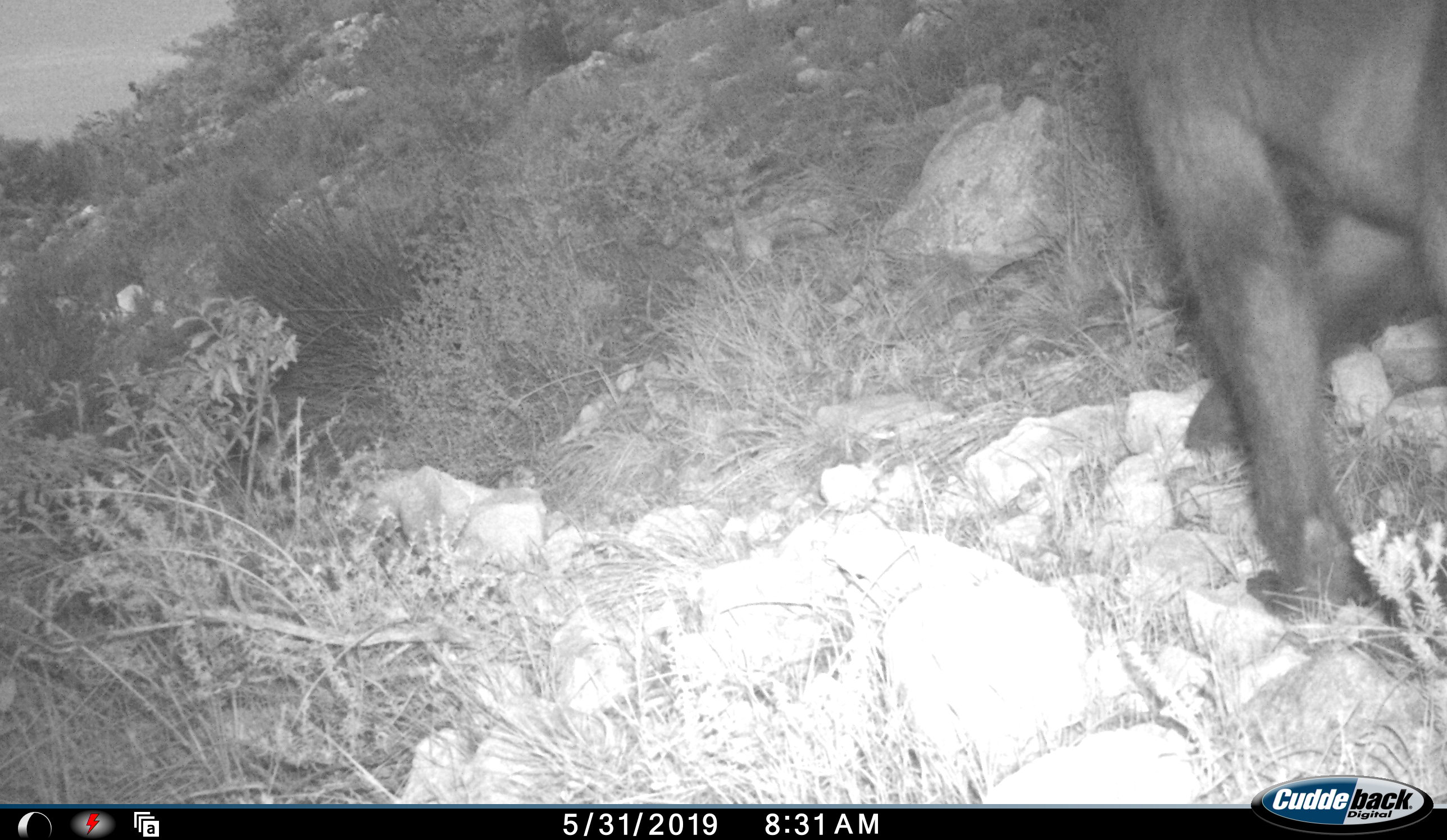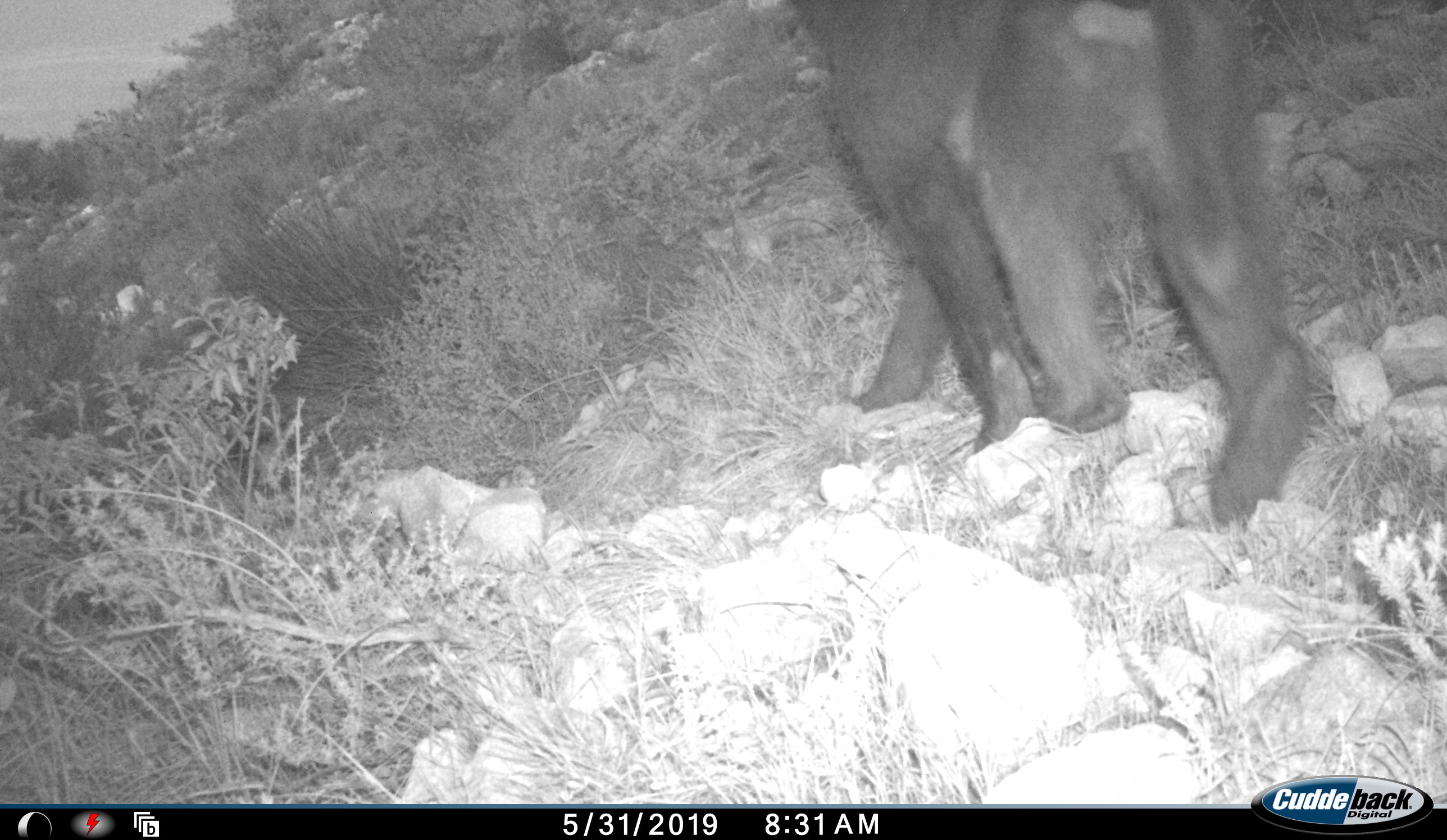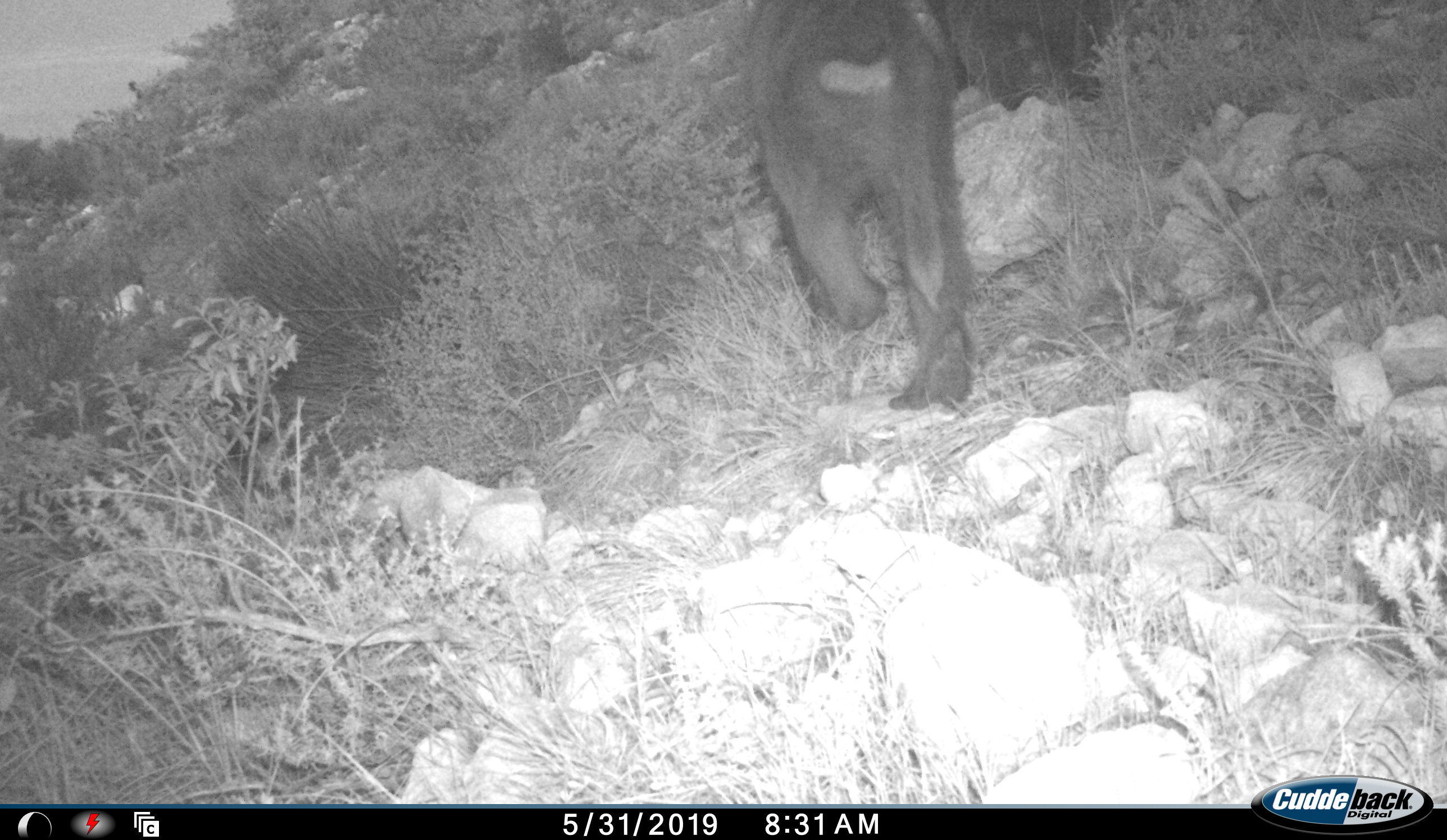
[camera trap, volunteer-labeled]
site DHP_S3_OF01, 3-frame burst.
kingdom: Animalia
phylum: Chordata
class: Mammalia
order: Primates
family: Cercopithecidae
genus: Papio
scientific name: Papio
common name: baboon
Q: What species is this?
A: Baboon (Papio).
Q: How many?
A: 1.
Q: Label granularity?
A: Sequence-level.